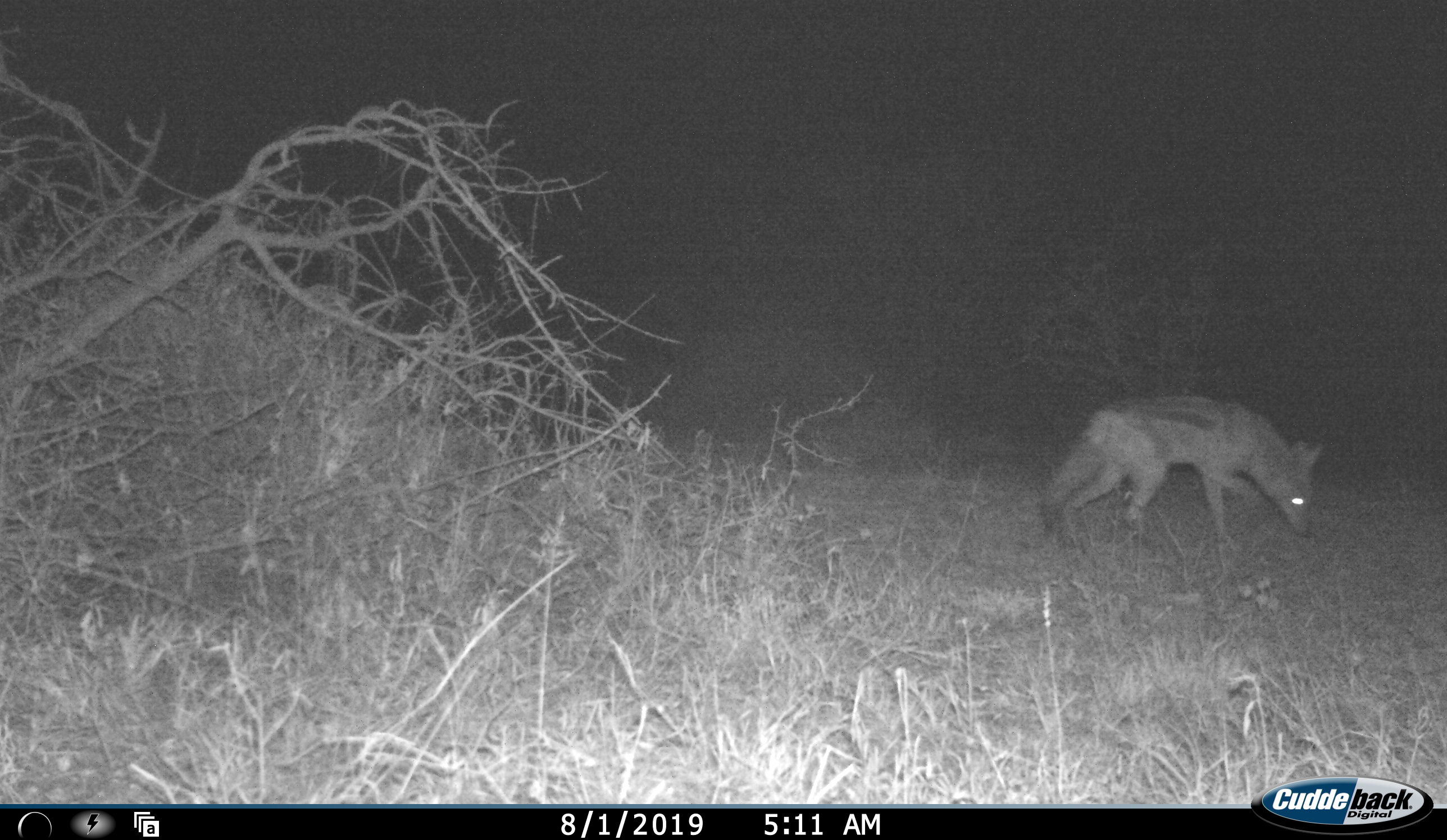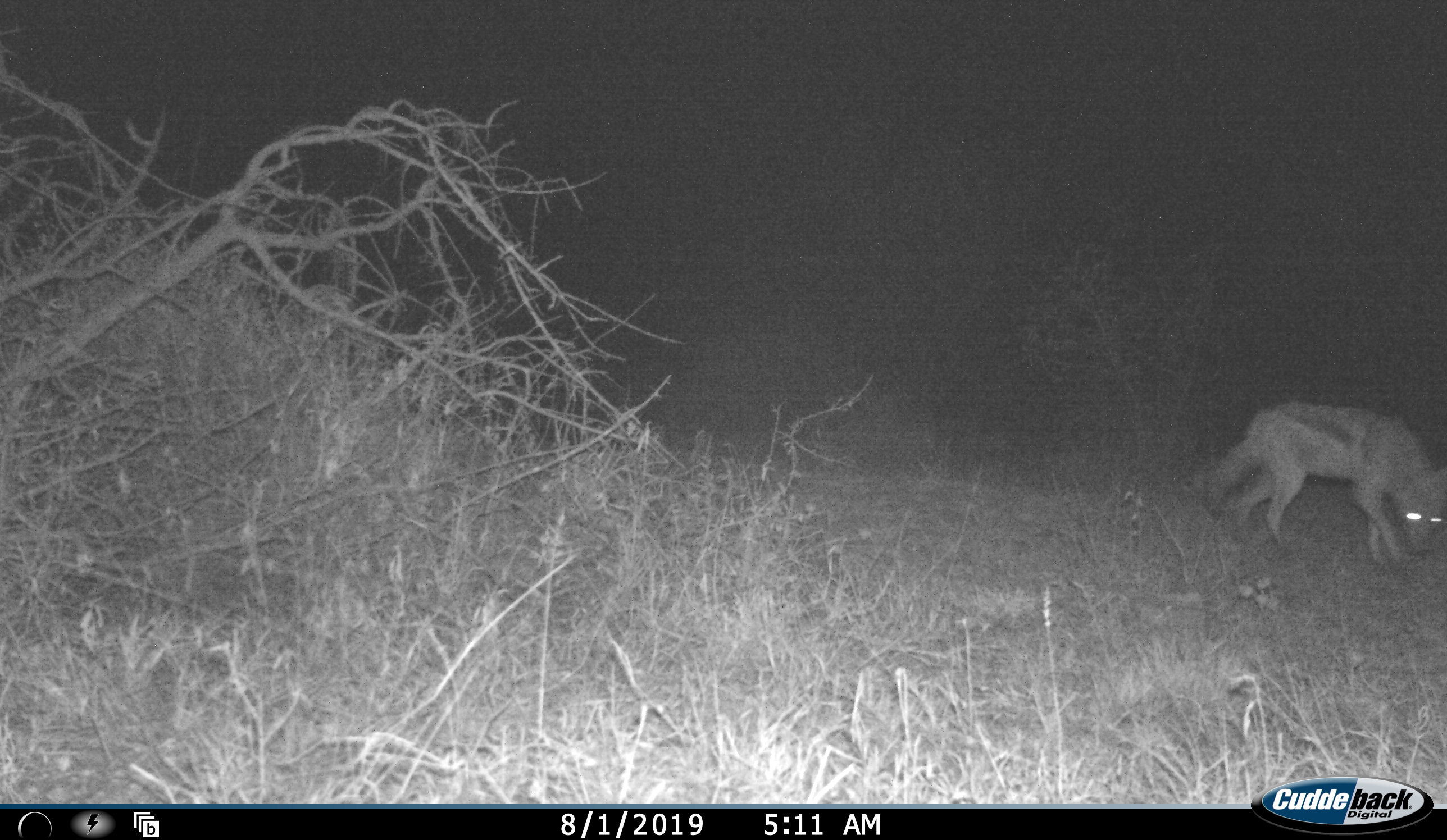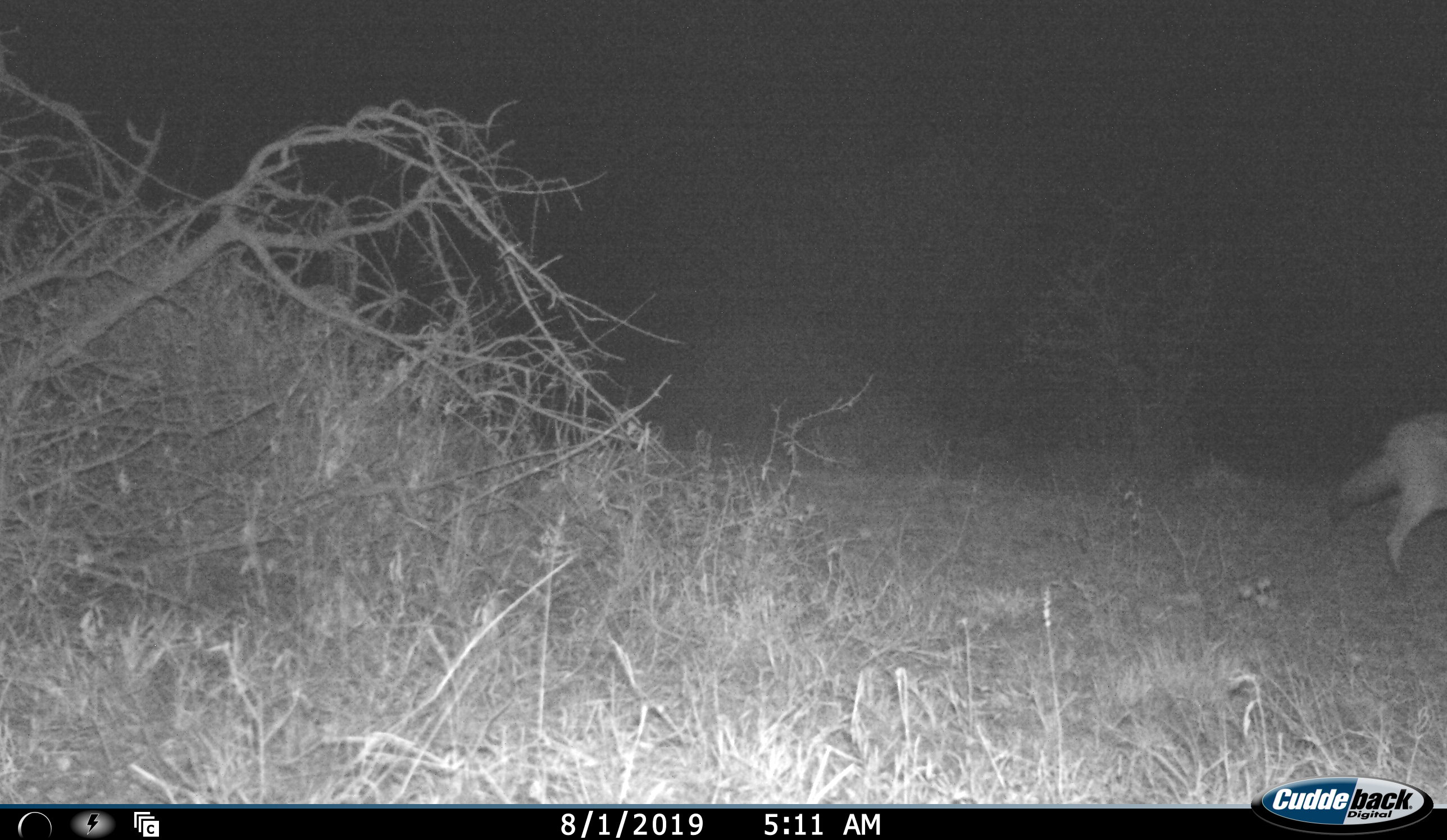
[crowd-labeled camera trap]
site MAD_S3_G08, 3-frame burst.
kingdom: Animalia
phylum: Chordata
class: Mammalia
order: Carnivora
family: Canidae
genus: Lupulella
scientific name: Lupulella mesomelas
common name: black-backed jackal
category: jackalblackbacked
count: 1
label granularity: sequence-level